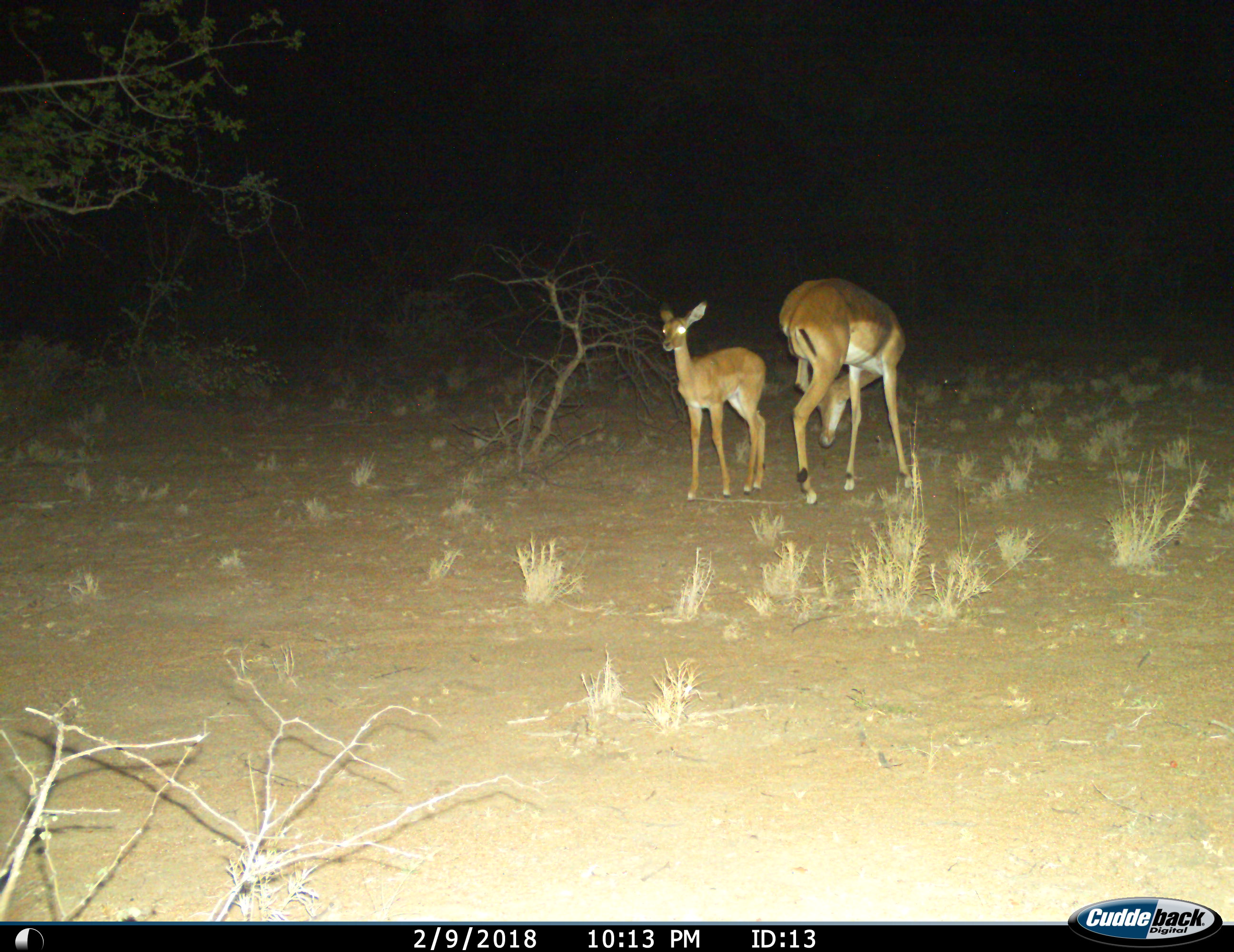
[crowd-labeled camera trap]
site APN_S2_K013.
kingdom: Animalia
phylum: Chordata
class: Mammalia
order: Artiodactyla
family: Bovidae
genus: Aepyceros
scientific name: Aepyceros melampus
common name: impala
Impala (Aepyceros melampus), count 2. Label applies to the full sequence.